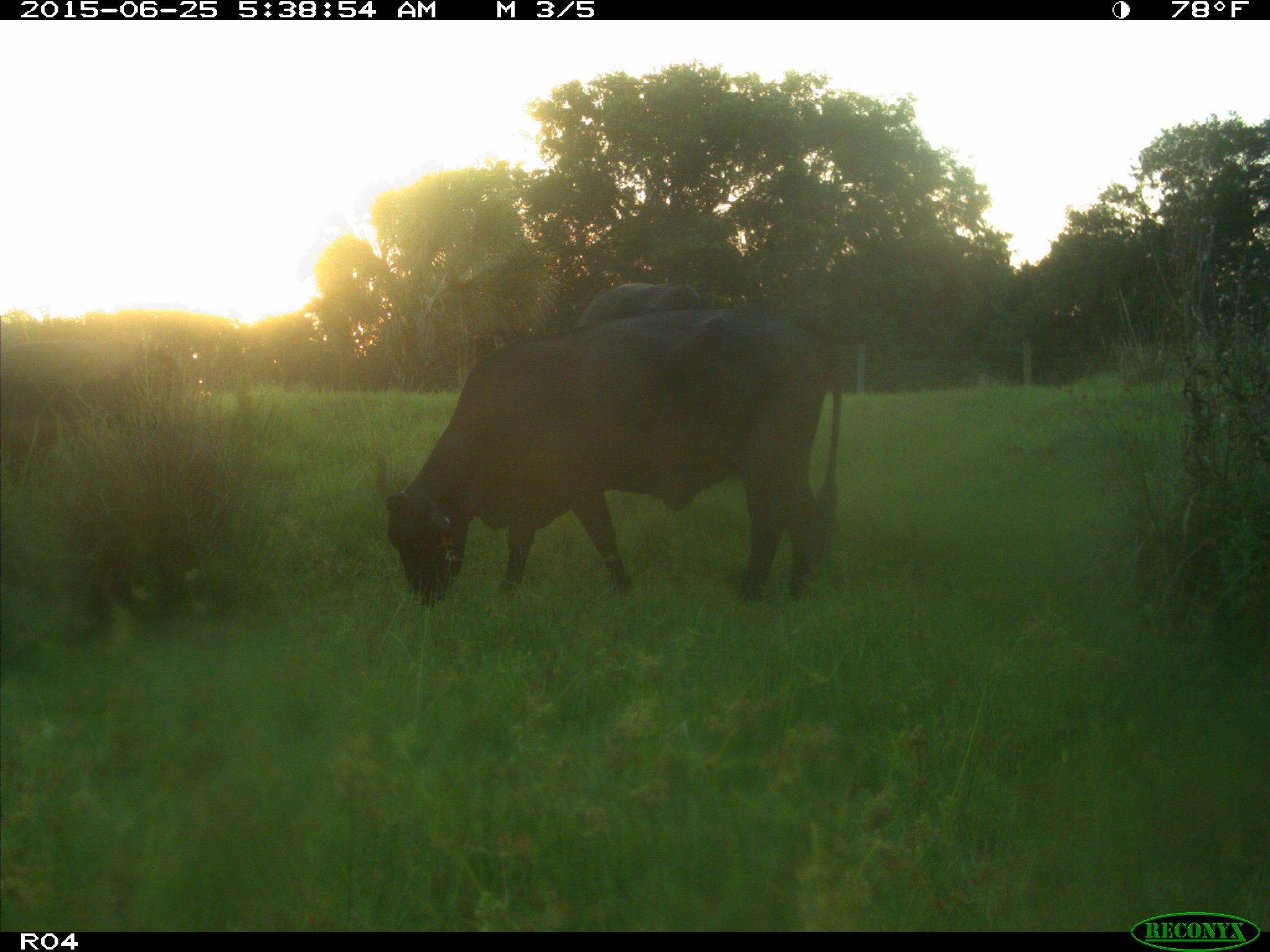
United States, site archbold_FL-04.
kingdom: Animalia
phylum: Chordata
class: Mammalia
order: Artiodactyla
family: Bovidae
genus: Bos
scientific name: Bos taurus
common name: domestic cow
Bos taurus (domestic cow).